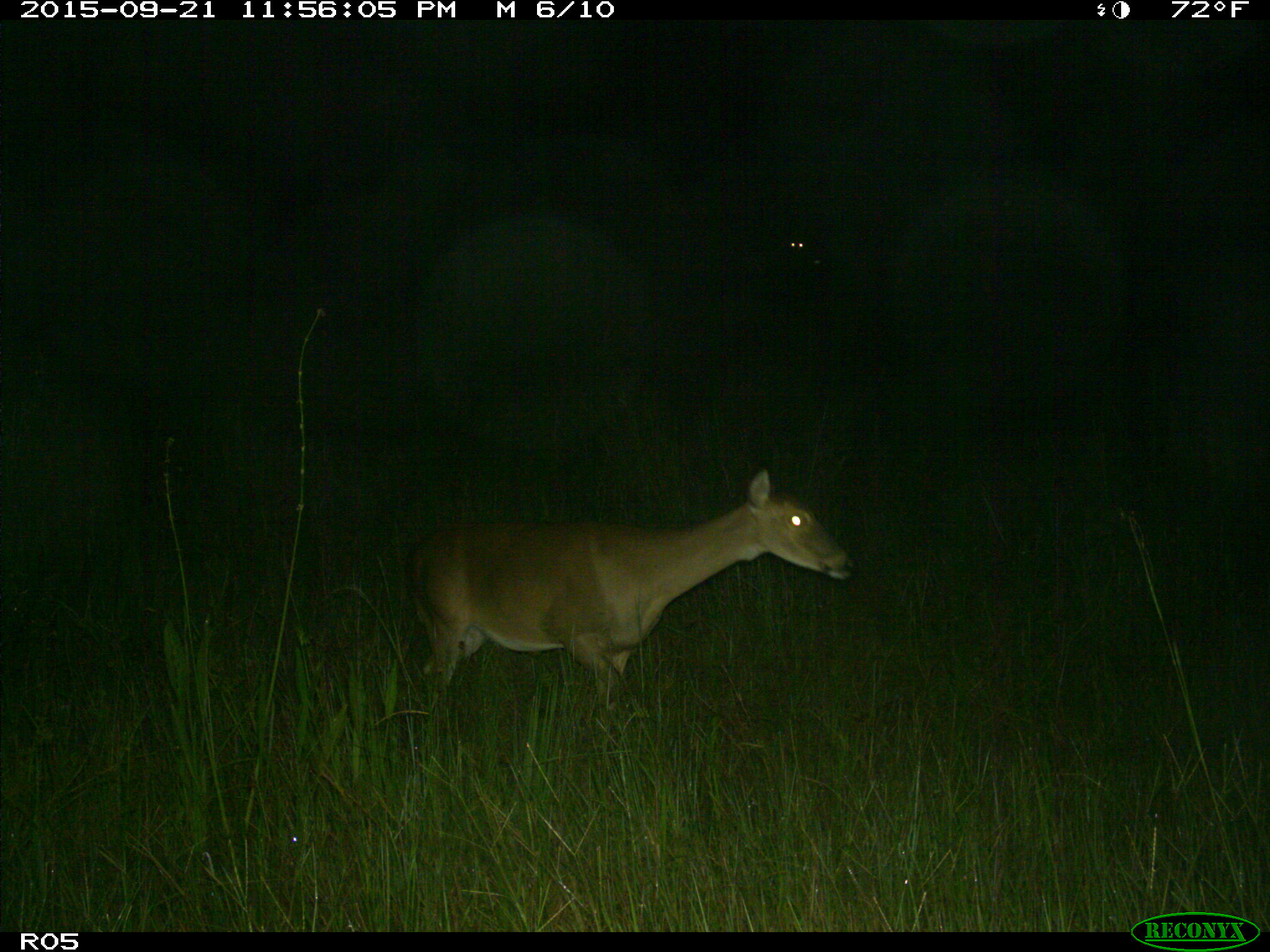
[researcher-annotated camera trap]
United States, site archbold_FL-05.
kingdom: Animalia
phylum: Chordata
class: Mammalia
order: Artiodactyla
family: Cervidae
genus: Odocoileus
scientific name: Odocoileus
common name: deer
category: unidentified deer